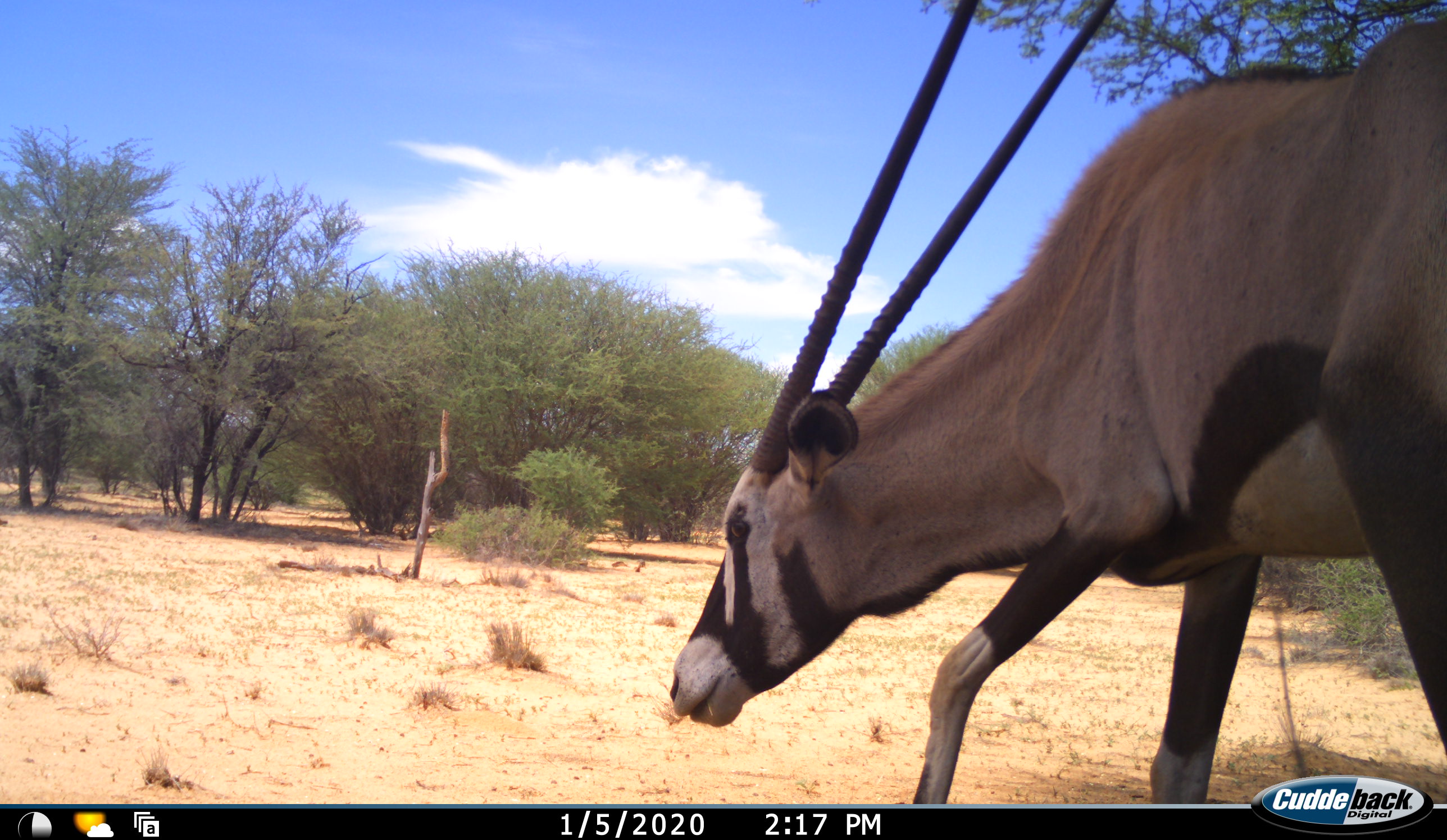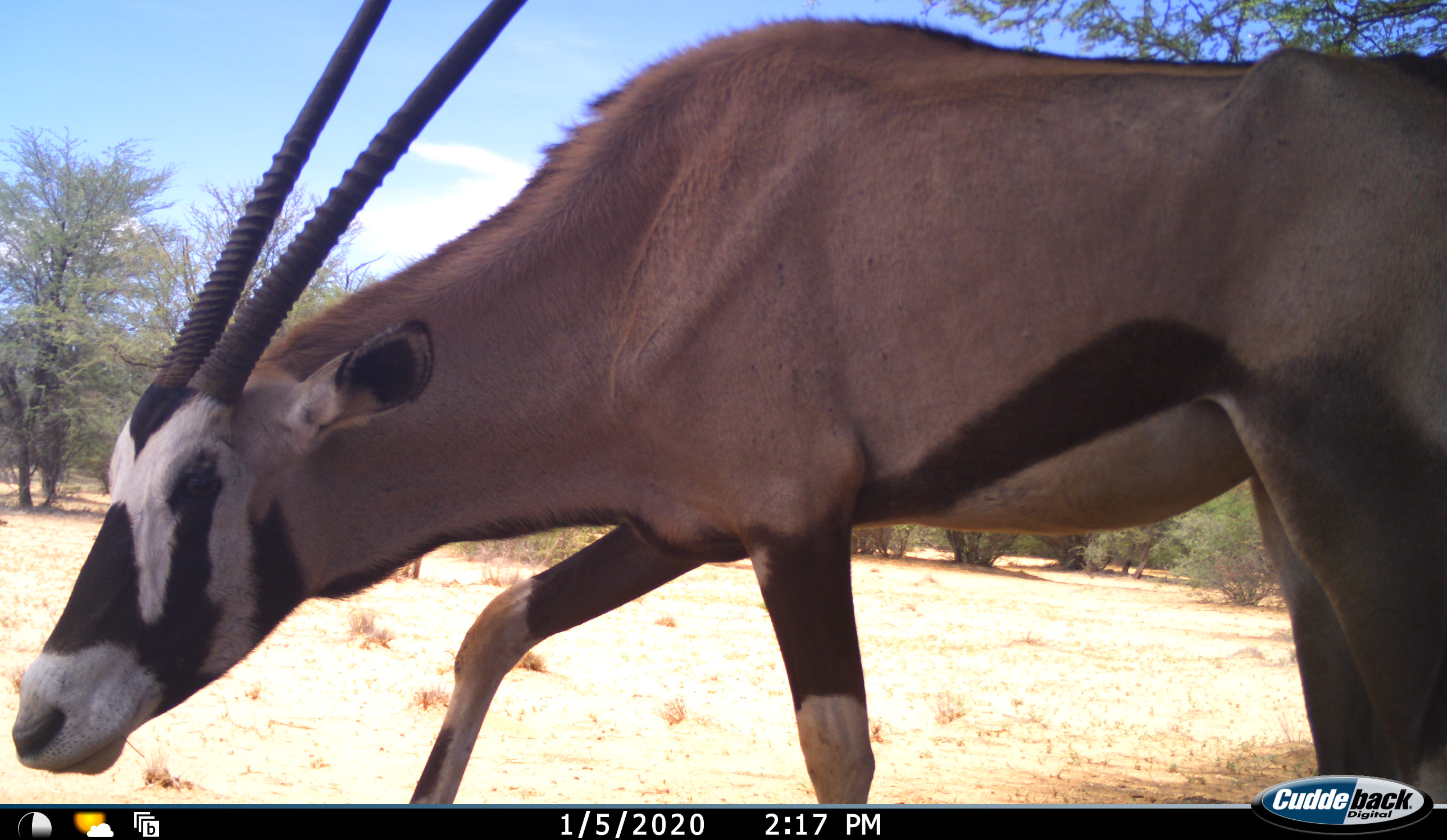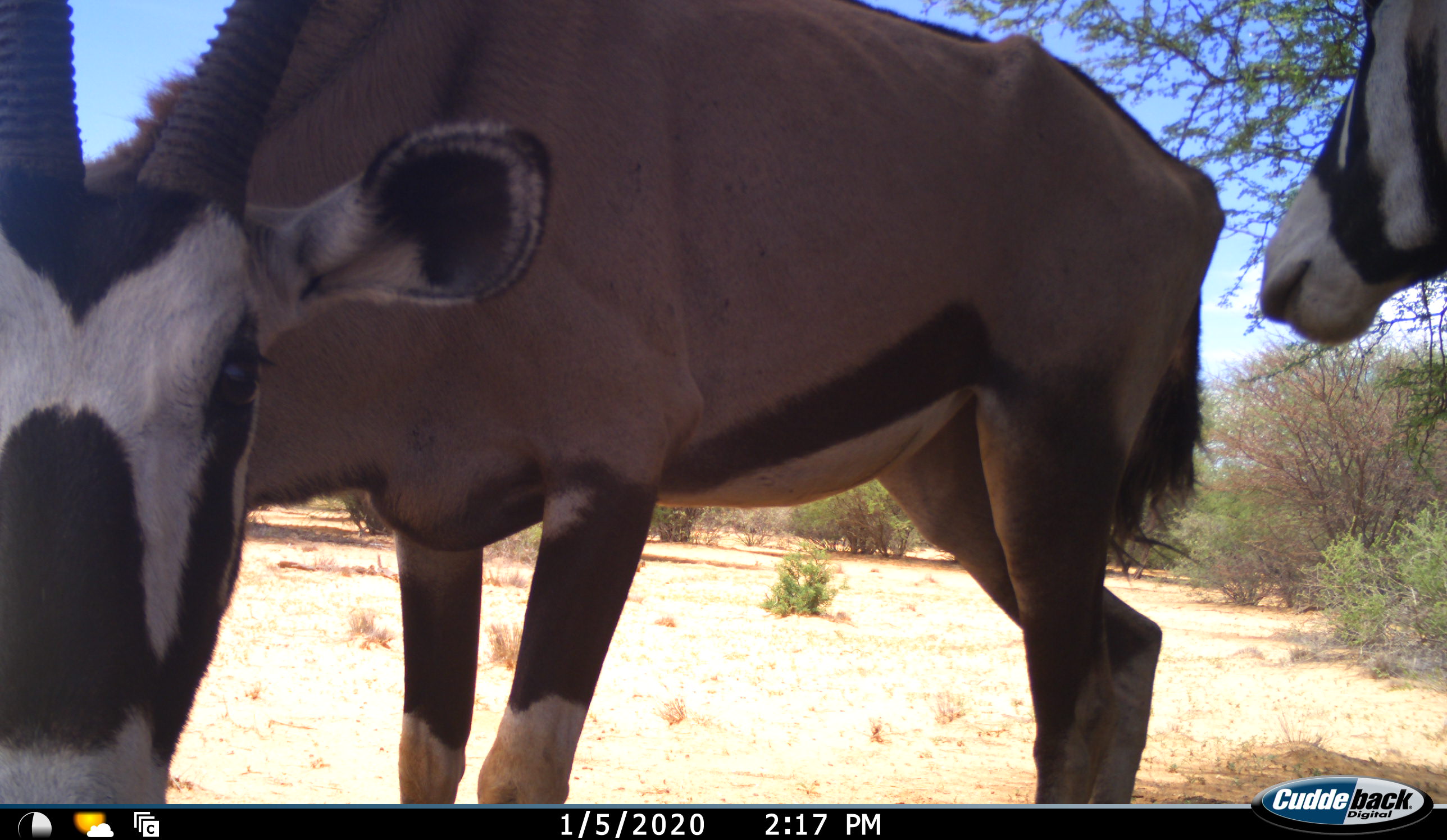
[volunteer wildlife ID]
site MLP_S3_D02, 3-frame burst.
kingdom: Animalia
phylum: Chordata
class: Mammalia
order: Artiodactyla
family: Bovidae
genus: Oryx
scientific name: Oryx gazella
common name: gemsbok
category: oryx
Oryx (gemsbok) (Oryx gazella), count 2. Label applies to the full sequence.